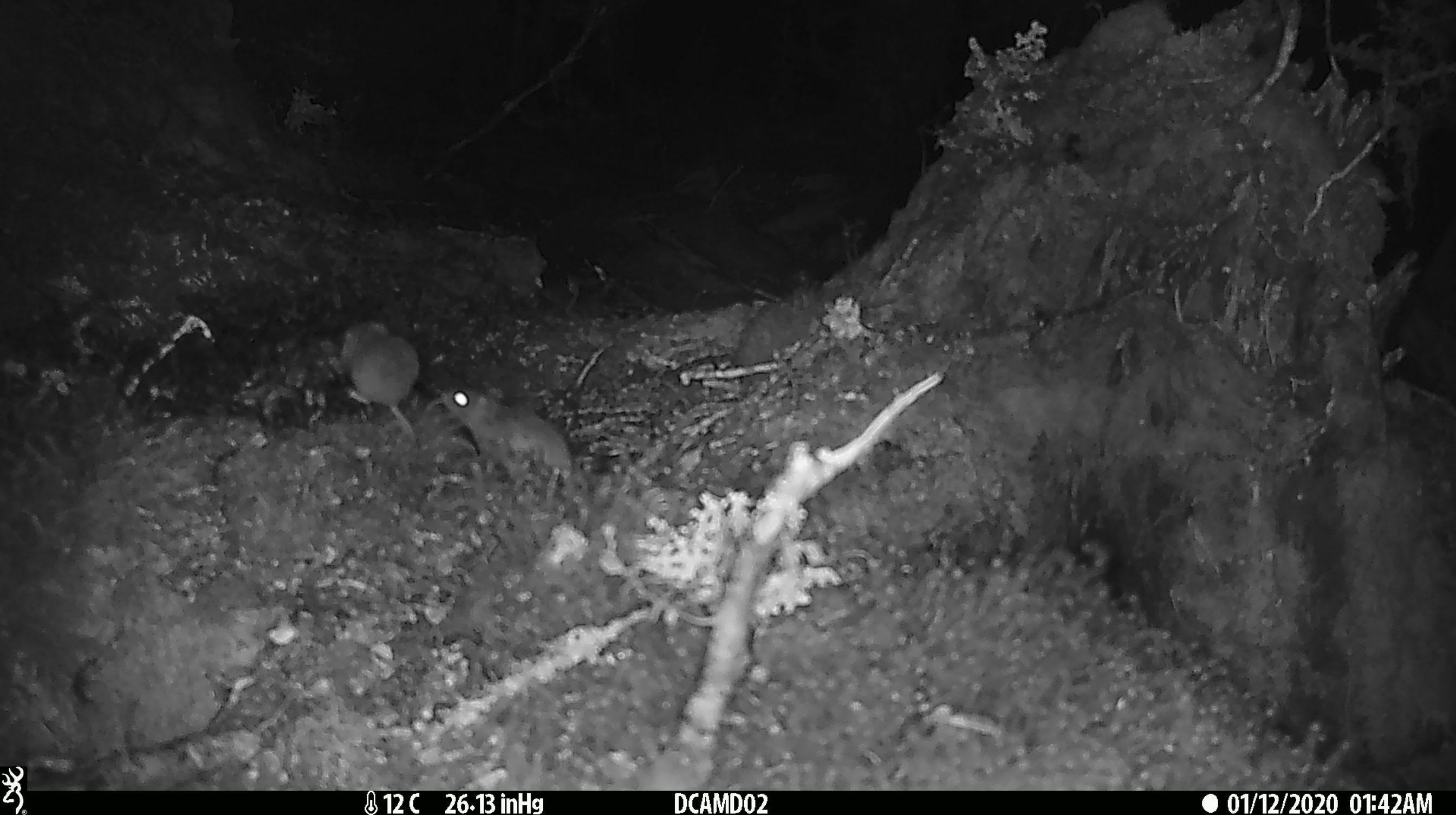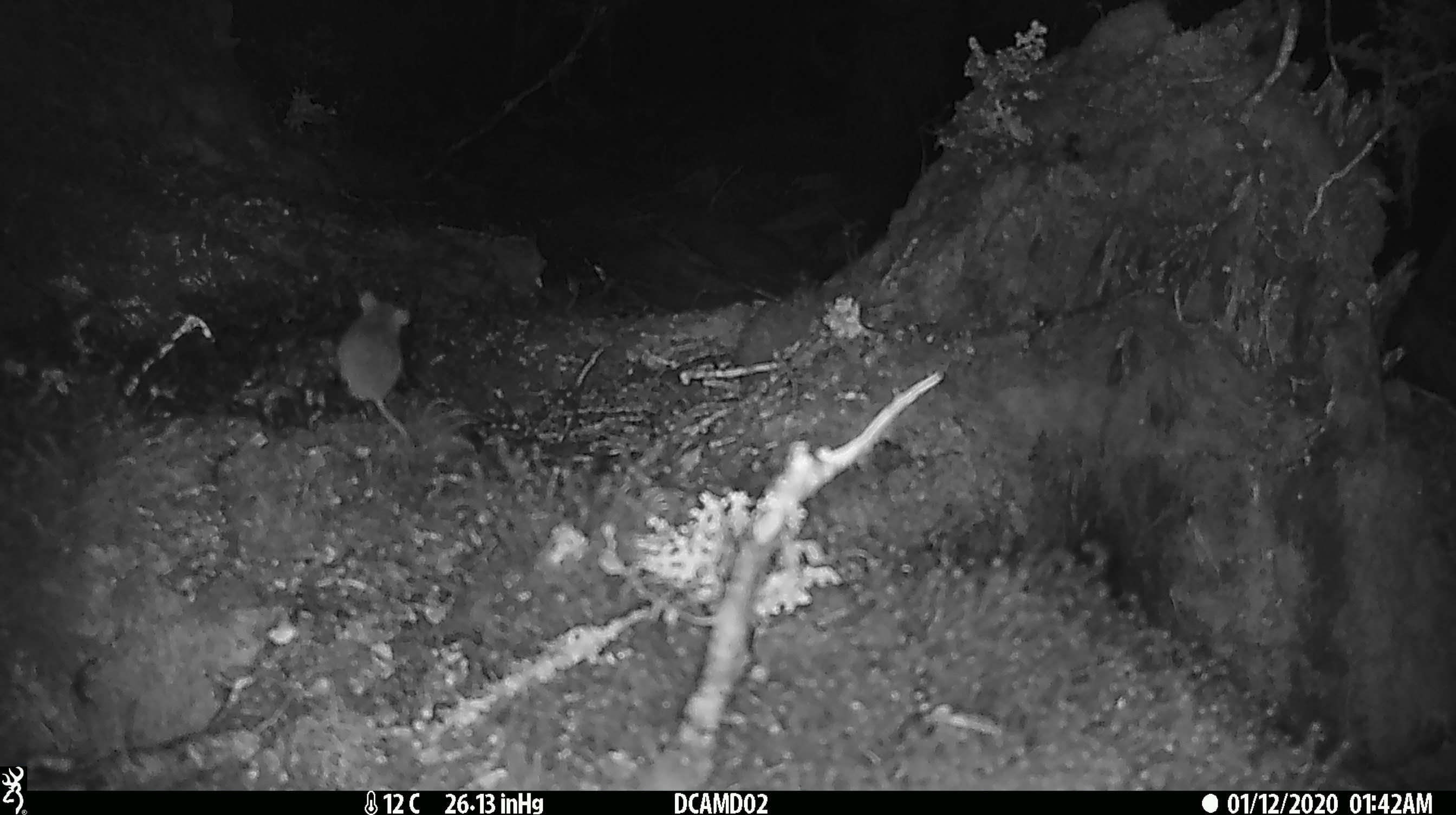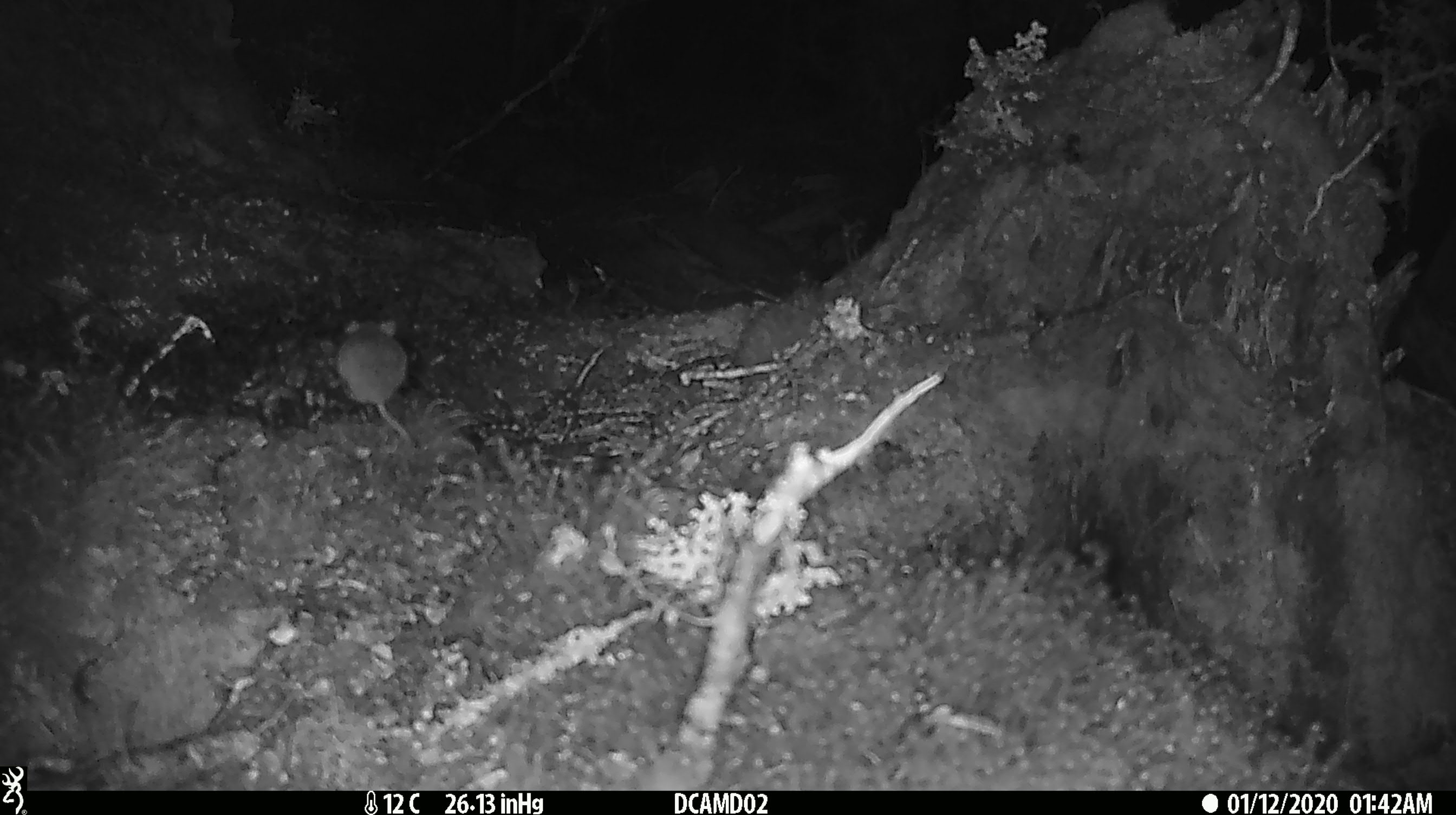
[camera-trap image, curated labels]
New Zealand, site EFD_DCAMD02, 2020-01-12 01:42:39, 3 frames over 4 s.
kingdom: Animalia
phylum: Chordata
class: Mammalia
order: Rodentia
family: Muridae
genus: Mus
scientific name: Mus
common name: mouse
Mouse (Mus).